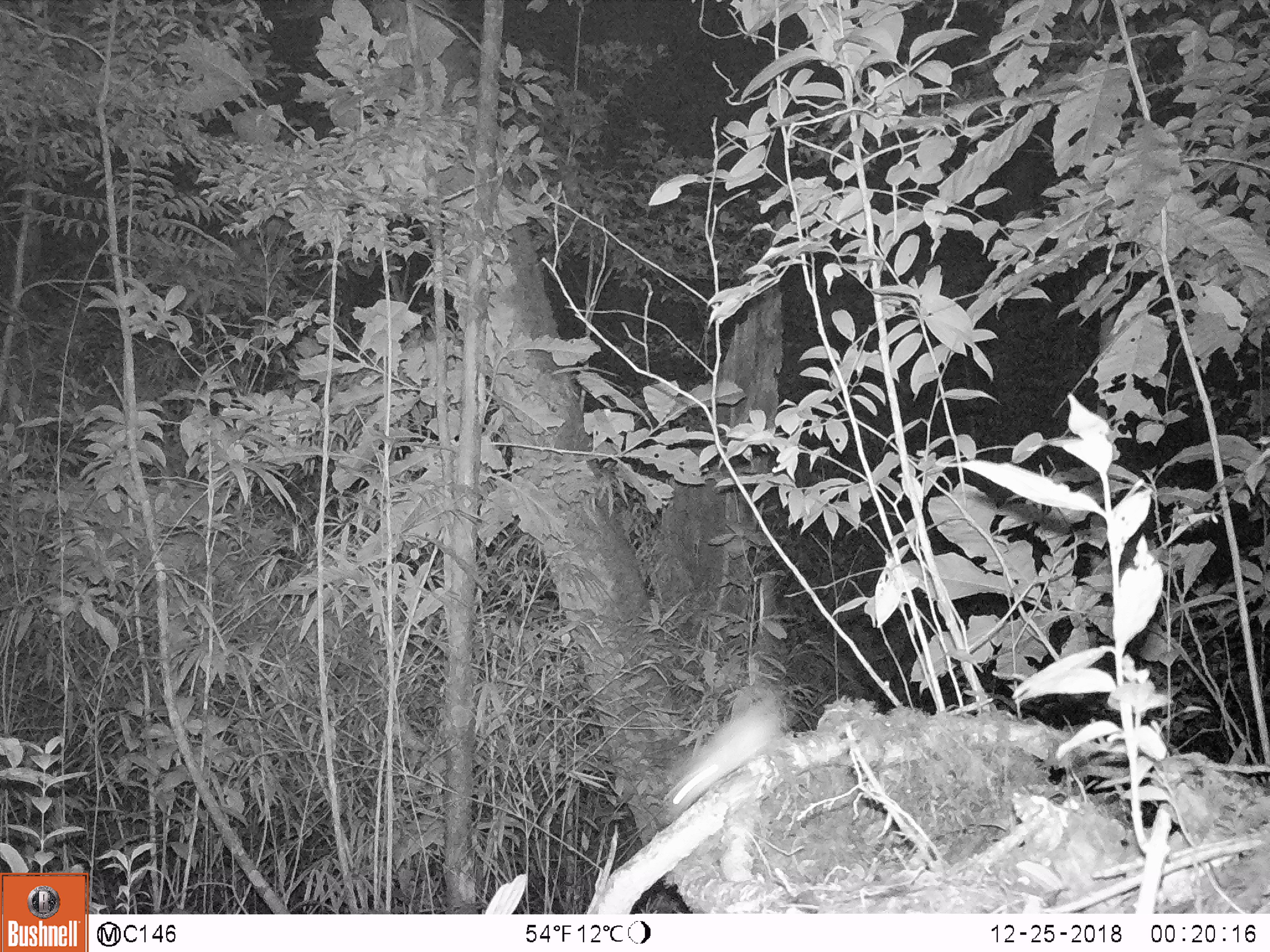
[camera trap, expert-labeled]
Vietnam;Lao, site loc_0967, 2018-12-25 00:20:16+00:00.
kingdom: Animalia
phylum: Chordata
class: Mammalia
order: Rodentia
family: Muridae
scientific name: Muridae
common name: old-world mice and rats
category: unidentified murid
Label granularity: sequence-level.